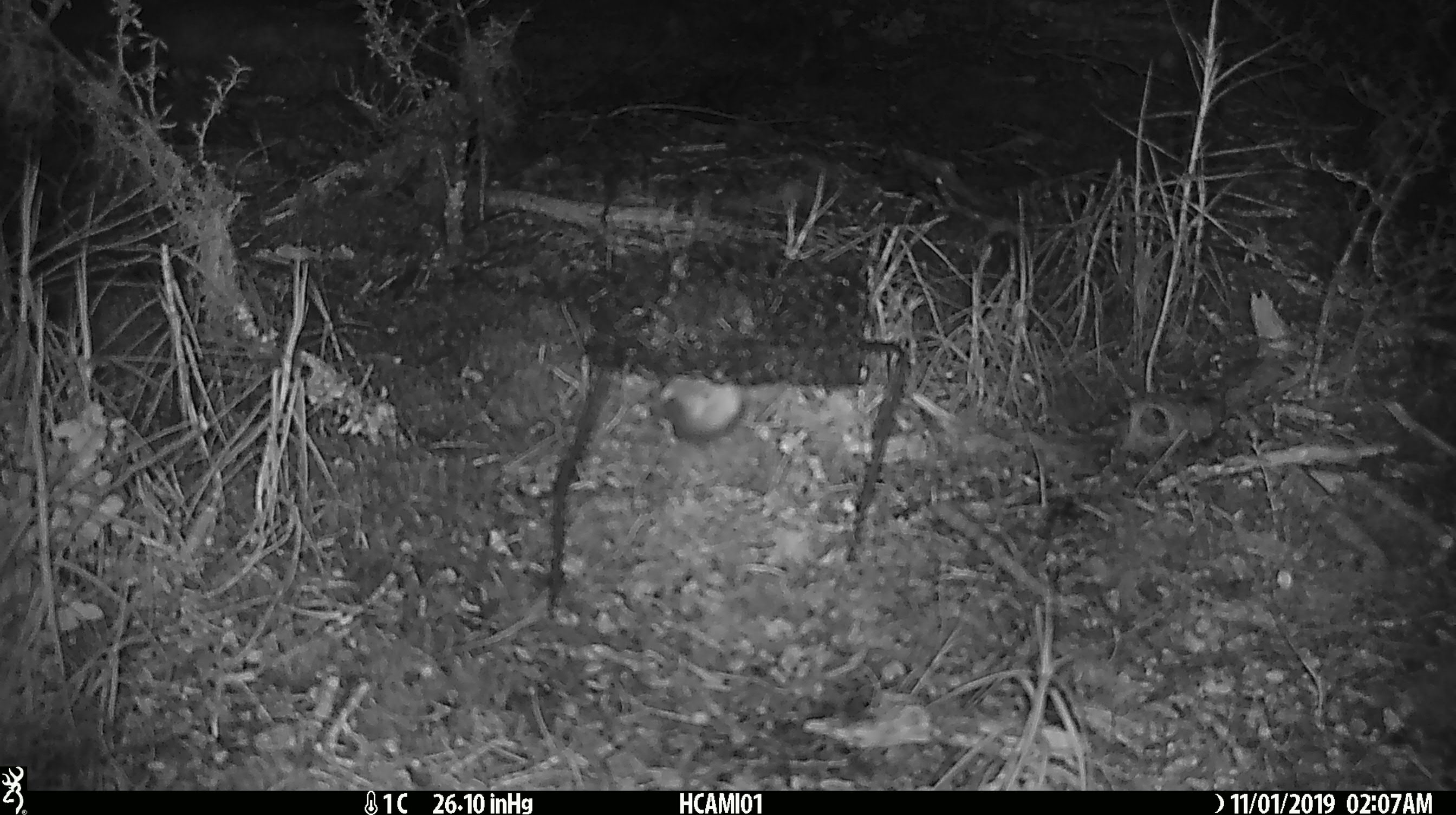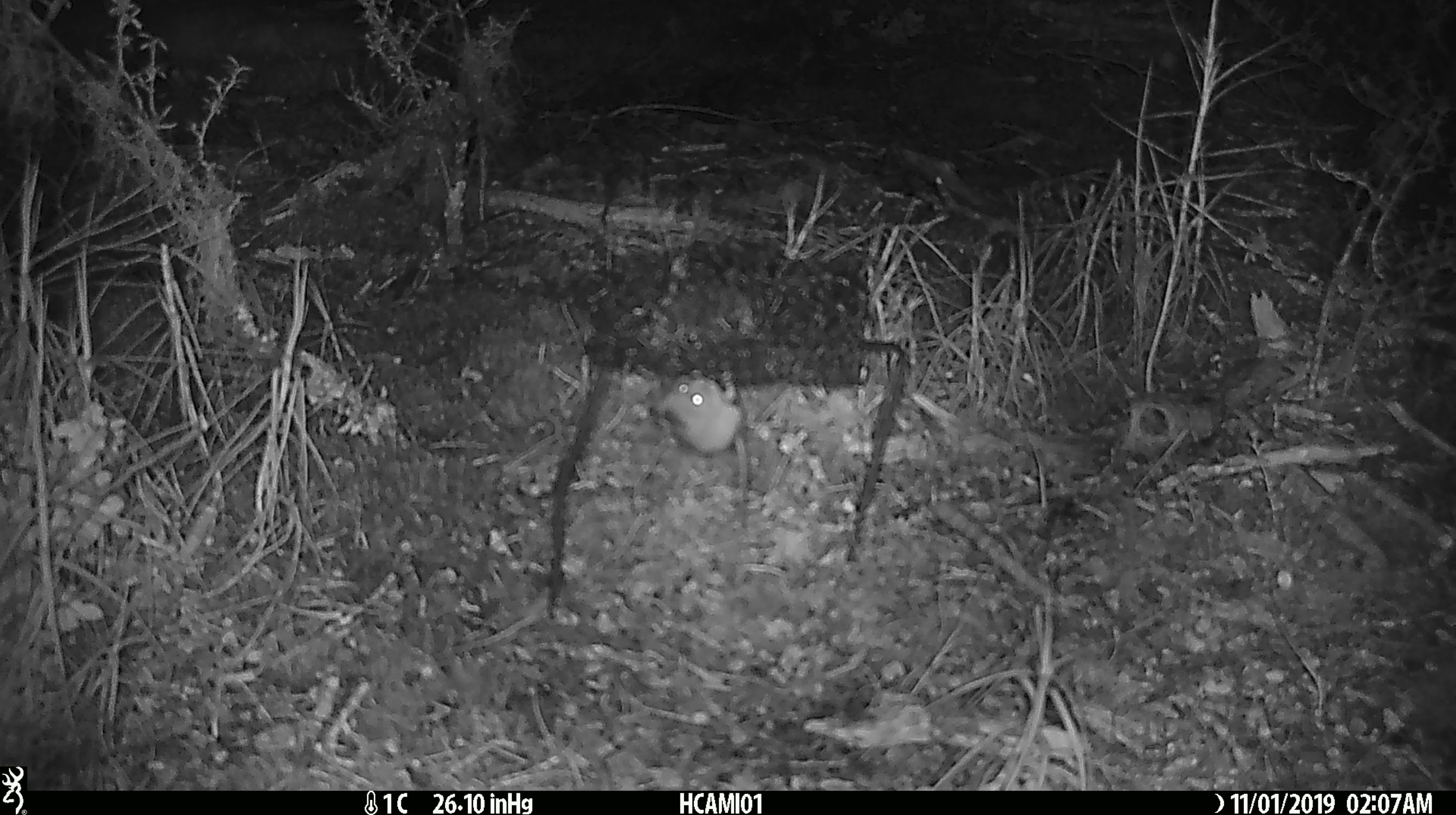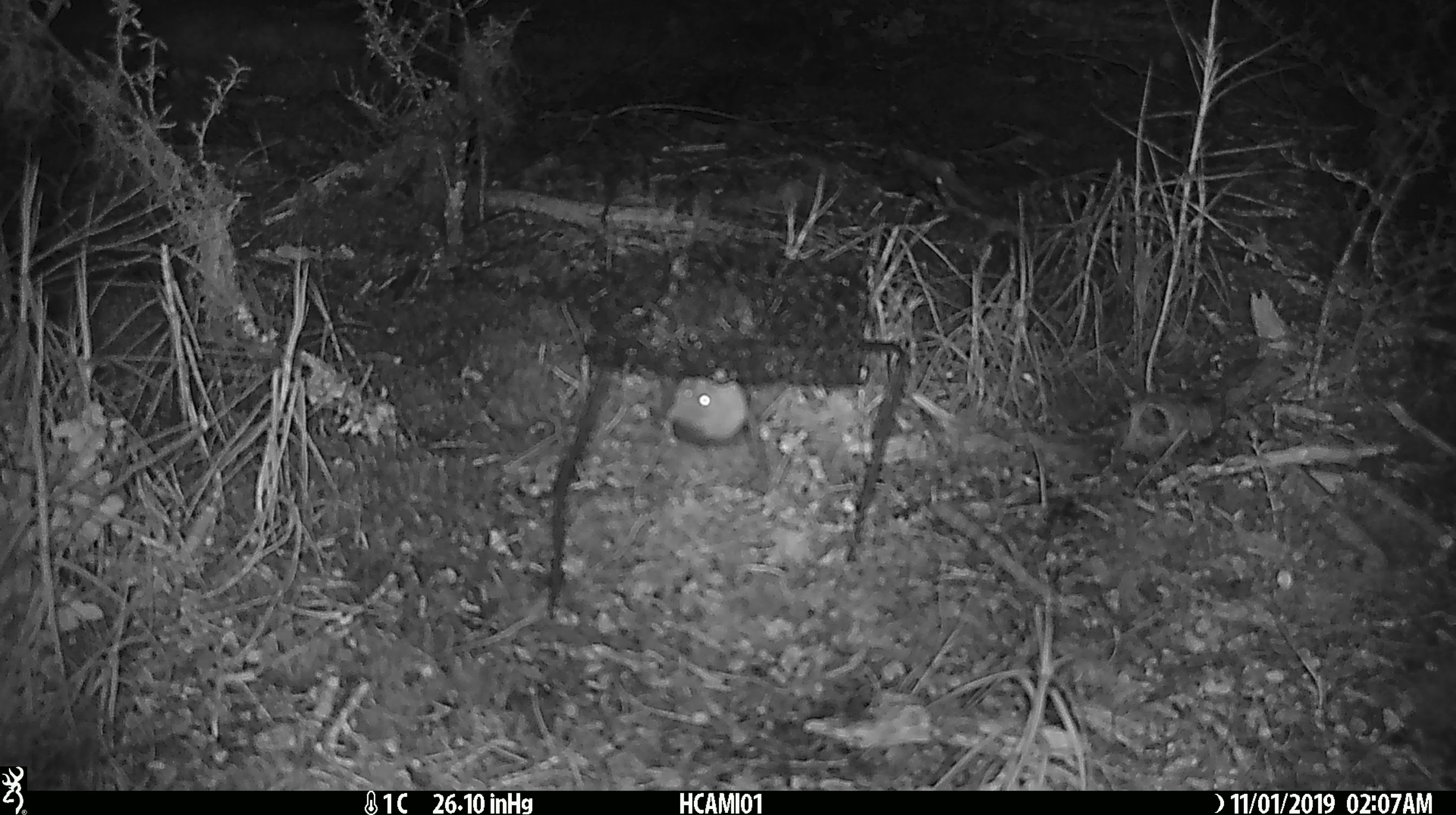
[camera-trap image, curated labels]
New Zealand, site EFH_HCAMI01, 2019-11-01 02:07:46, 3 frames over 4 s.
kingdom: Animalia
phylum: Chordata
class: Mammalia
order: Rodentia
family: Muridae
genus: Mus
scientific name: Mus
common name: mouse